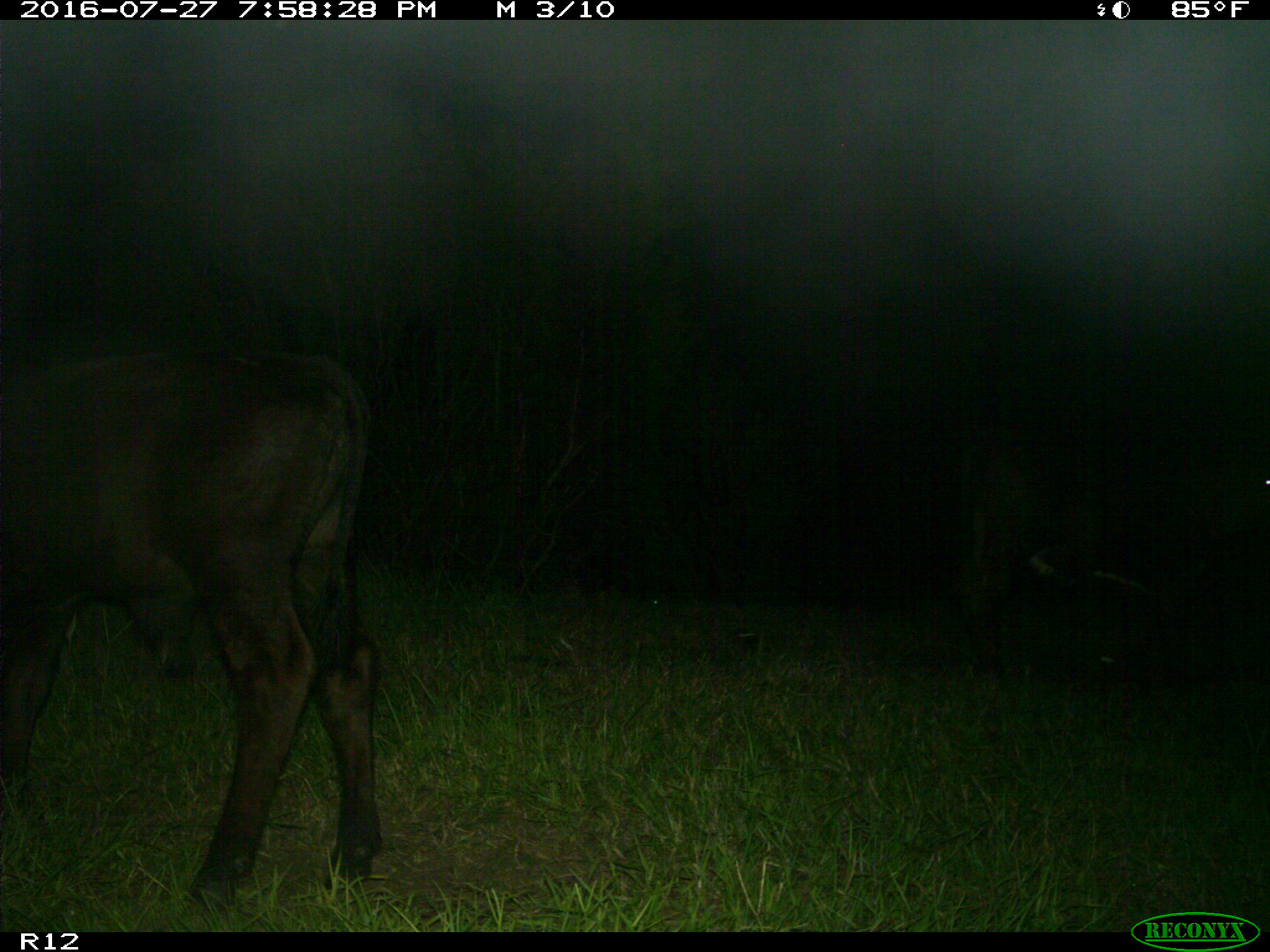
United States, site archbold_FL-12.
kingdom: Animalia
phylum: Chordata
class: Mammalia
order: Artiodactyla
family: Bovidae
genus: Bos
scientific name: Bos taurus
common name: domestic cow